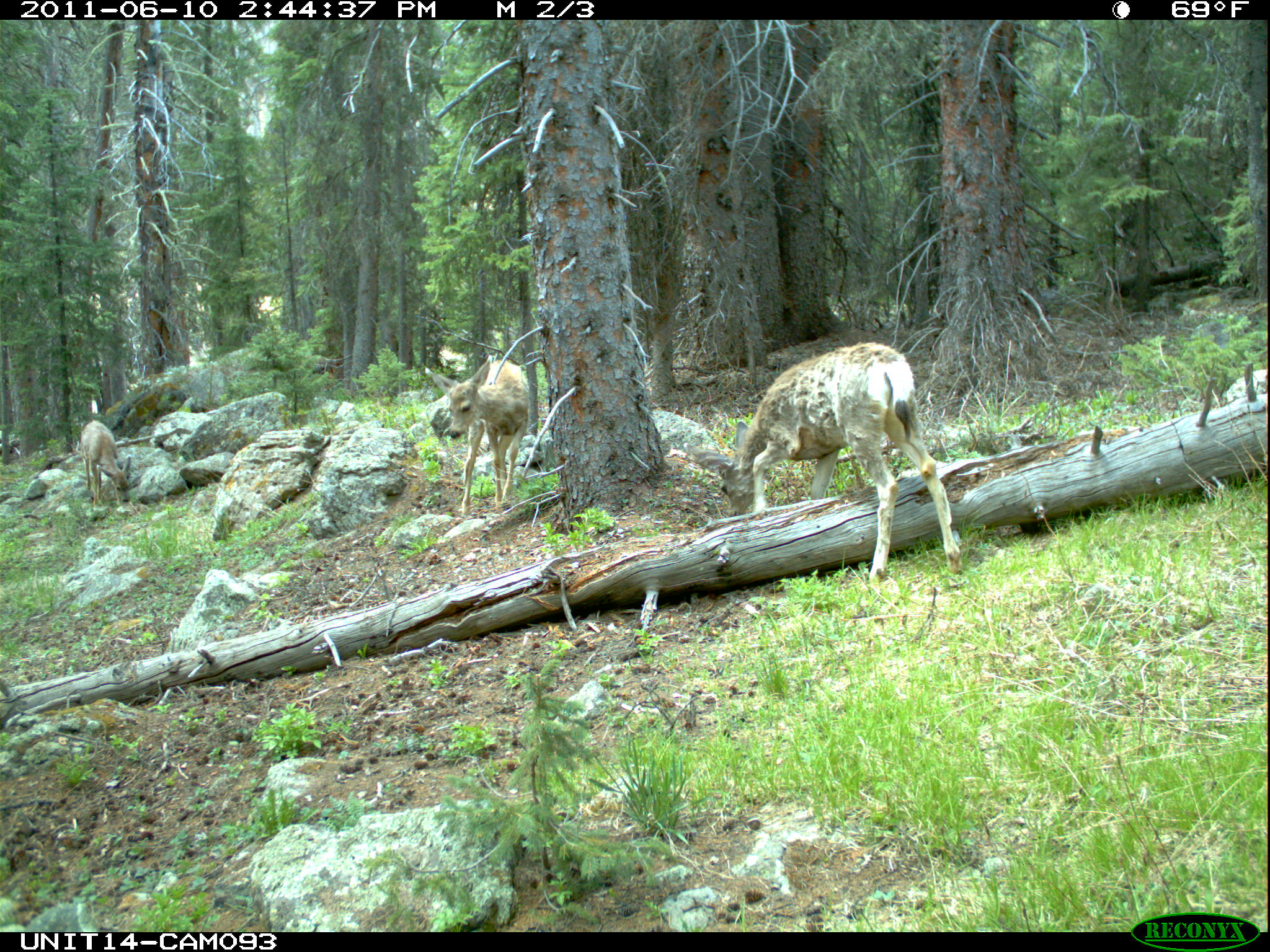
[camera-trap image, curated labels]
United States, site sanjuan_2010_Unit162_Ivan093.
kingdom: Animalia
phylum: Chordata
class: Mammalia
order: Artiodactyla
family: Cervidae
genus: Odocoileus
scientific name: Odocoileus hemionus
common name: mule deer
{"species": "Odocoileus hemionus (mule deer)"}